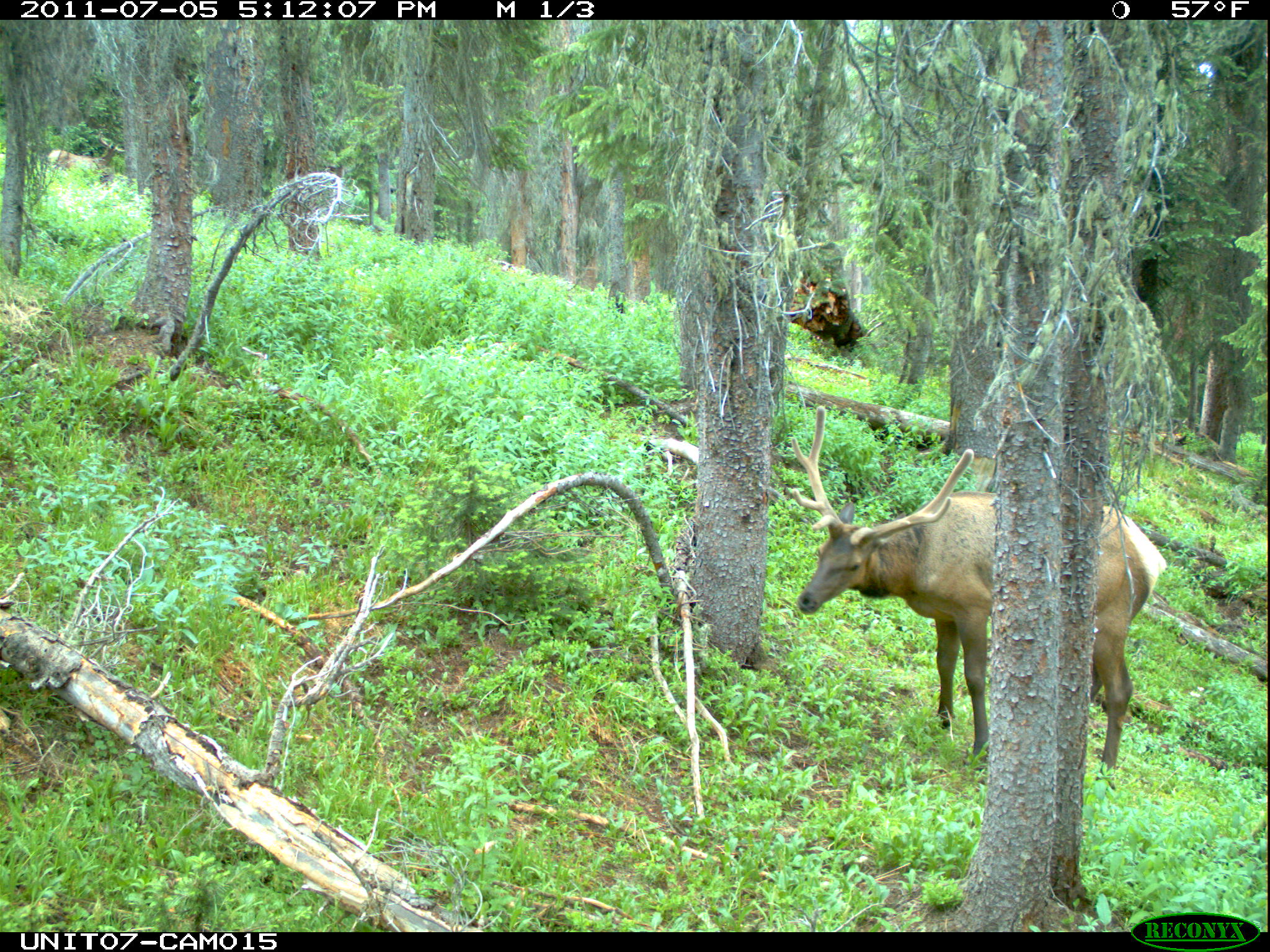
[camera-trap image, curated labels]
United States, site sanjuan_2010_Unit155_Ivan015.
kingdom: Animalia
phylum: Chordata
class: Mammalia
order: Artiodactyla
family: Cervidae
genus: Cervus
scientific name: Cervus elaphus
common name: red deer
Cervus elaphus (red deer).